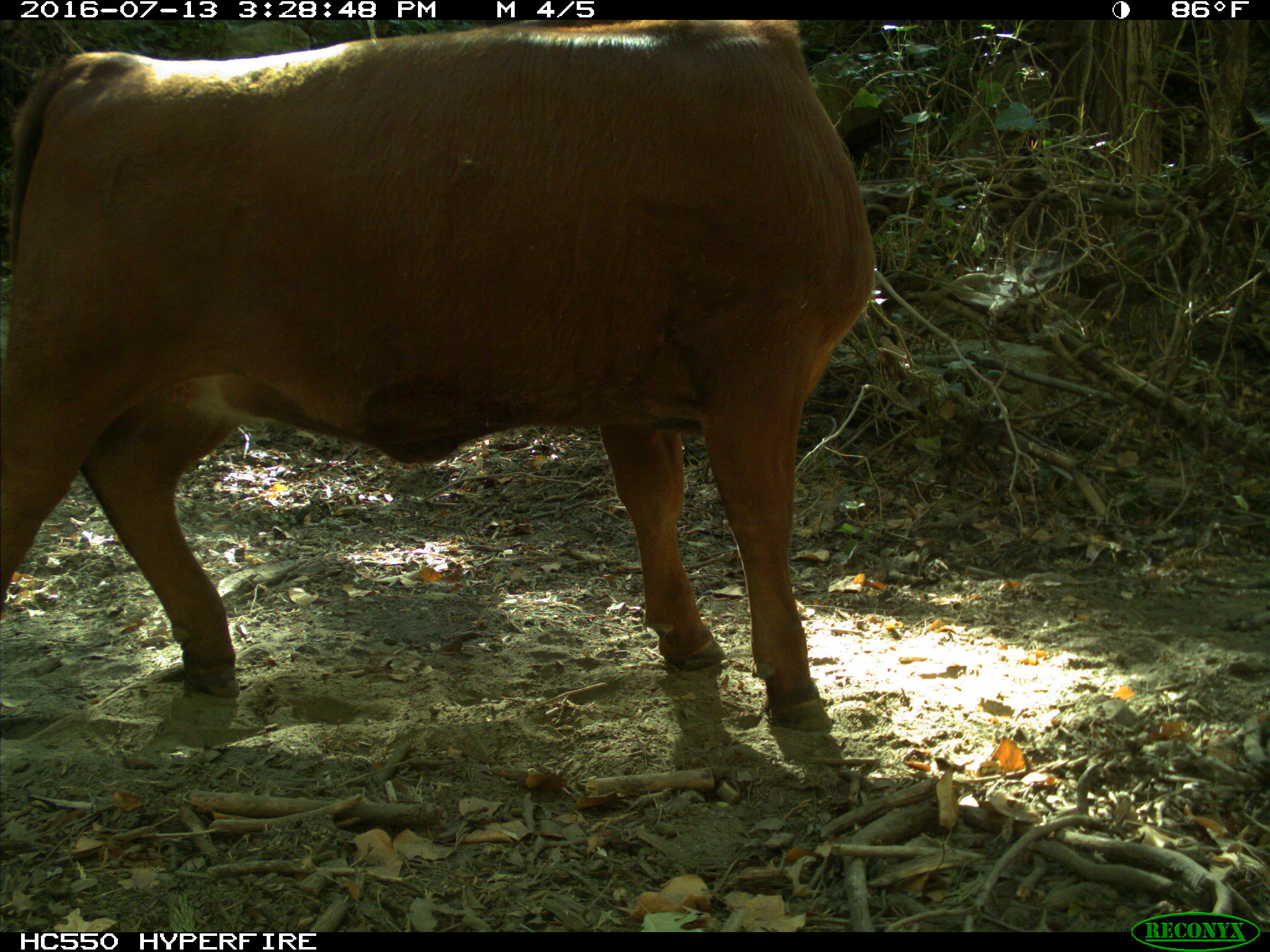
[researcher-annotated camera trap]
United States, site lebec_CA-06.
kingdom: Animalia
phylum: Chordata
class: Mammalia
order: Artiodactyla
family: Bovidae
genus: Bos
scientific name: Bos taurus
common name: domestic cow